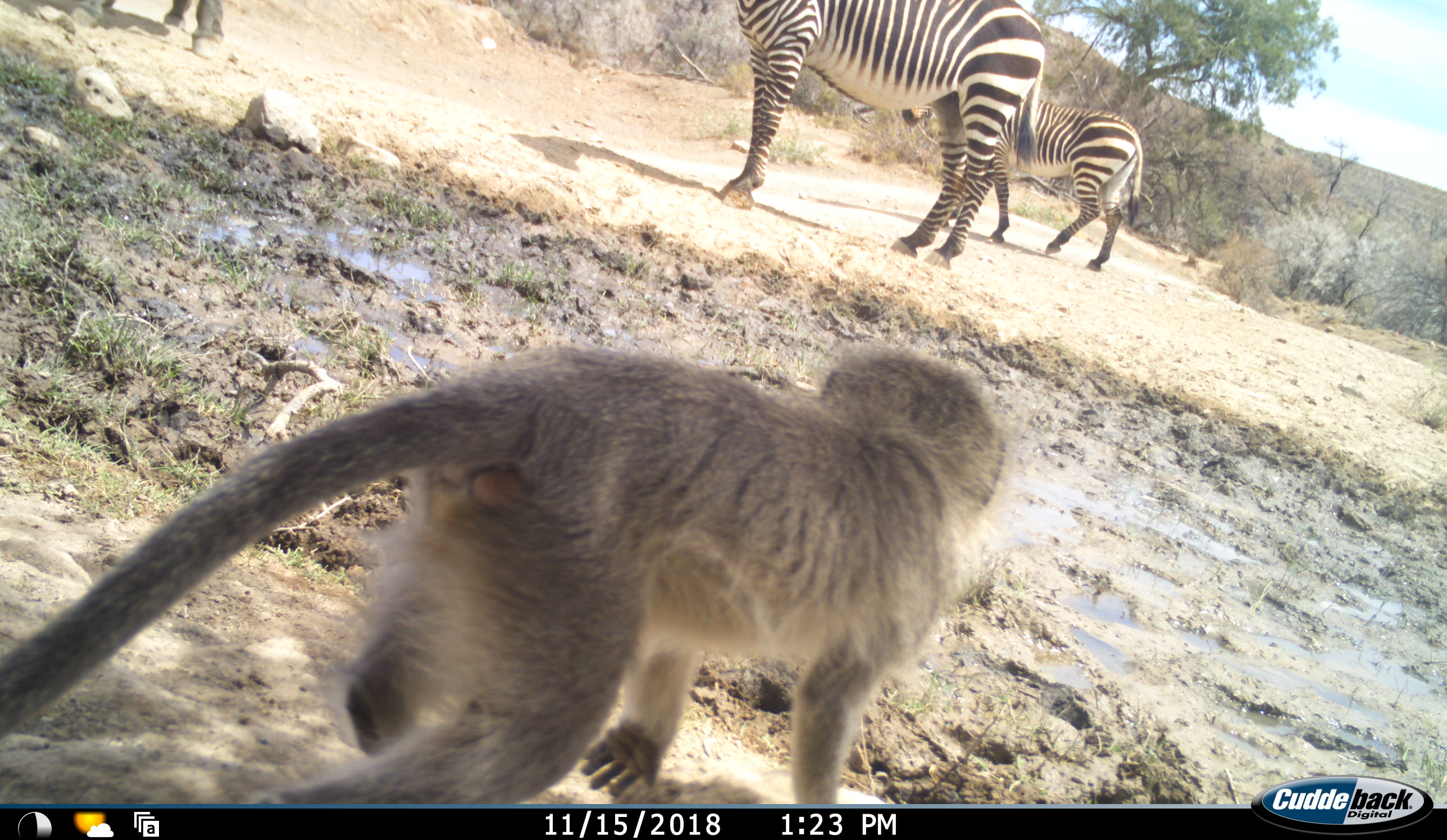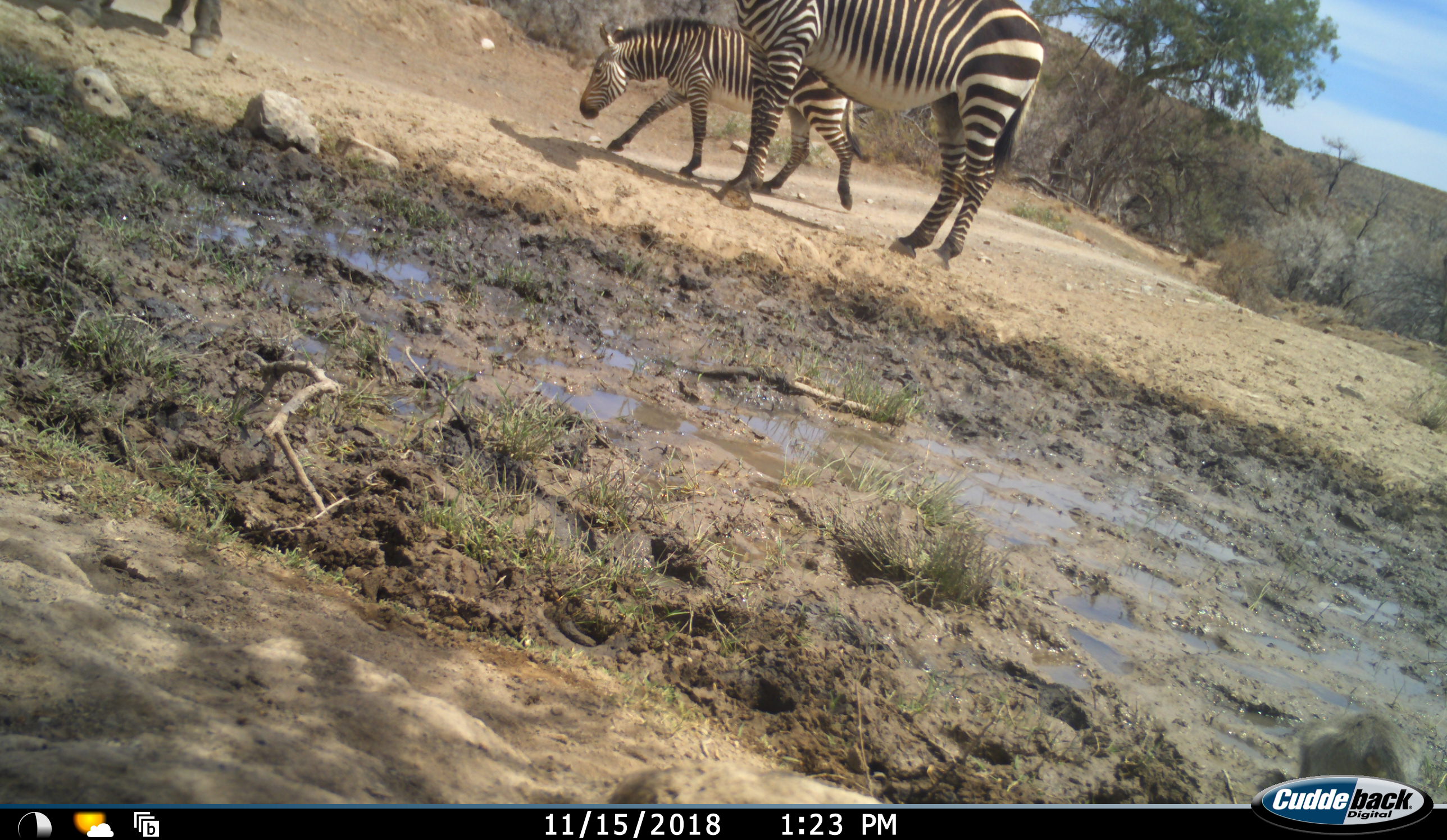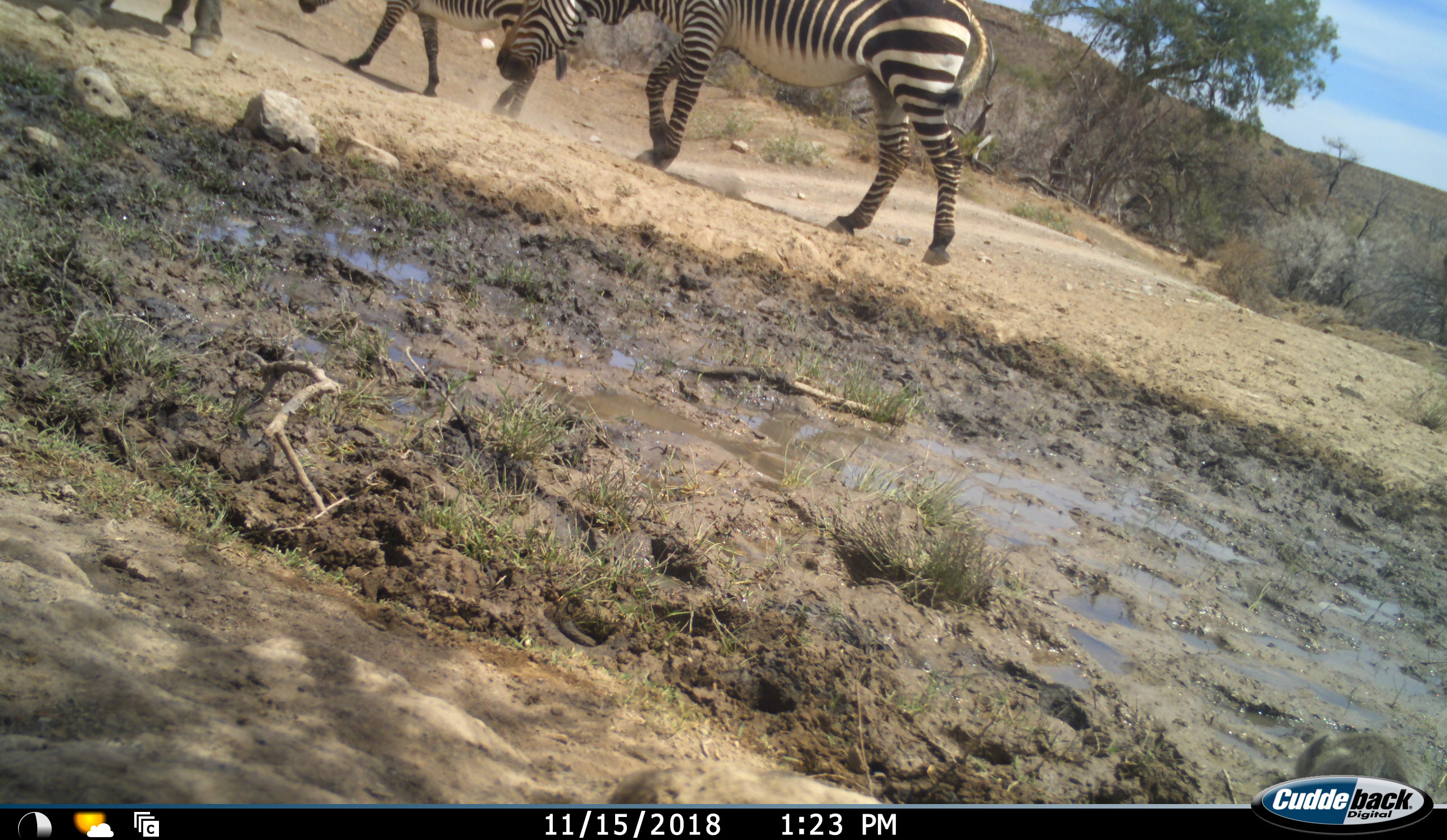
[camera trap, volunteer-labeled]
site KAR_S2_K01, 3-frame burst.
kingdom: Animalia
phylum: Chordata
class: Mammalia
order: Primates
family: Cercopithecidae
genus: Chlorocebus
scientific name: Chlorocebus pygerythrus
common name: vervet monkey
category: monkeyvervet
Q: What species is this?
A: Monkeyvervet (vervet monkey) (Chlorocebus pygerythrus).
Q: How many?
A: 1.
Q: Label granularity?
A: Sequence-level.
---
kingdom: Animalia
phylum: Chordata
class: Mammalia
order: Perissodactyla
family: Equidae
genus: Equus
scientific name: Equus zebra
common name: mountain zebra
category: zebramountain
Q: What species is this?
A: Zebramountain (mountain zebra) (Equus zebra).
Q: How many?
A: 3.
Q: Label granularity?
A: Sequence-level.